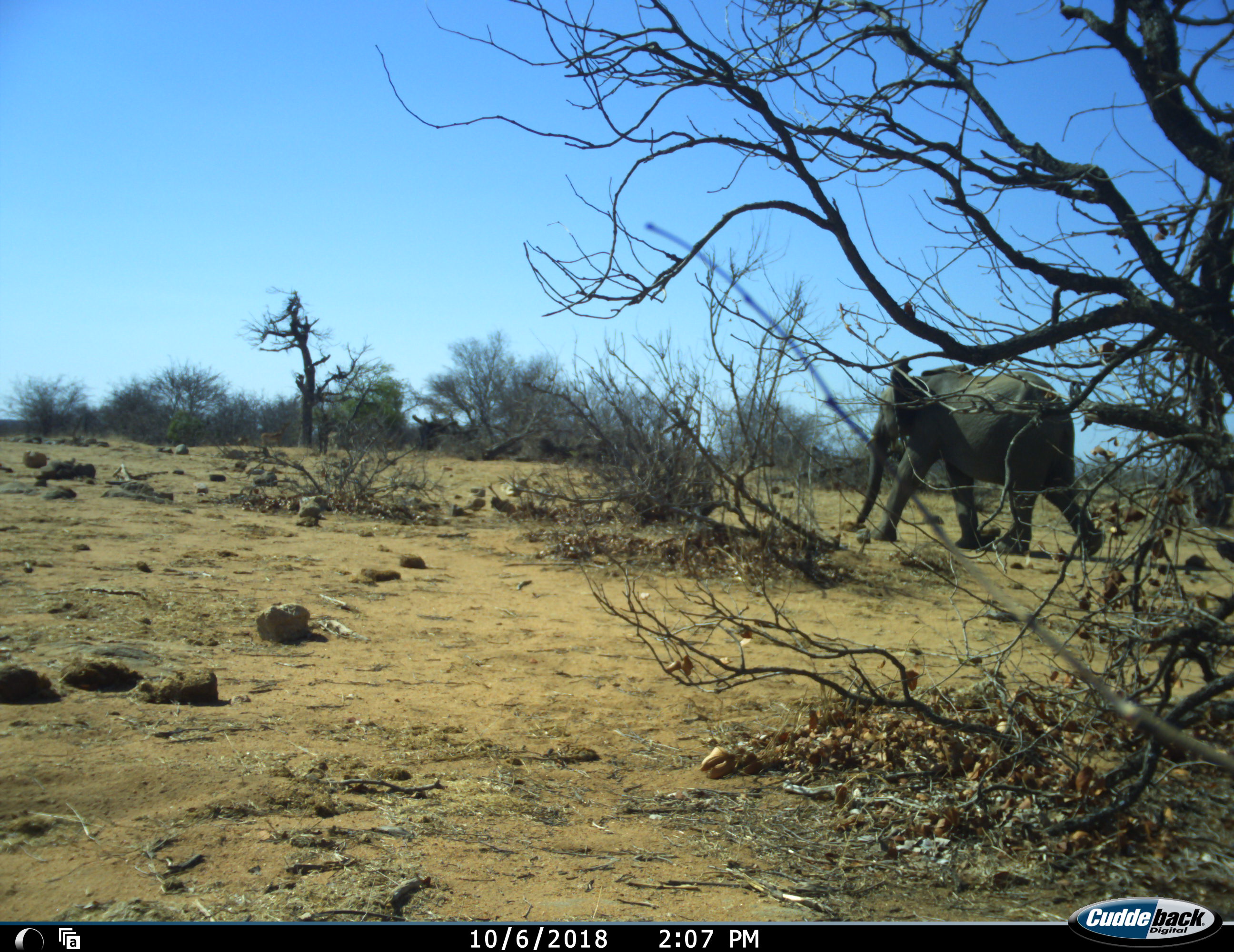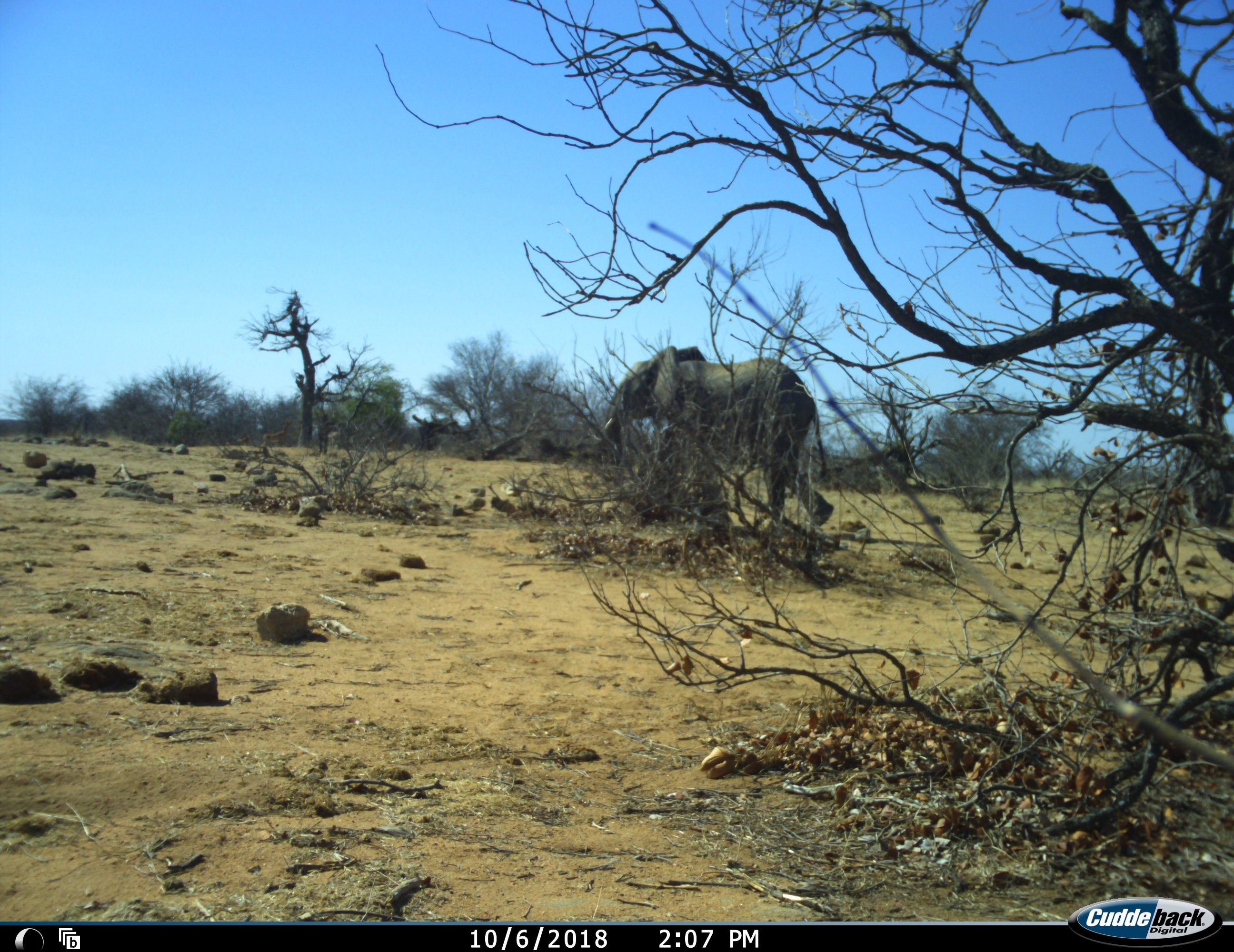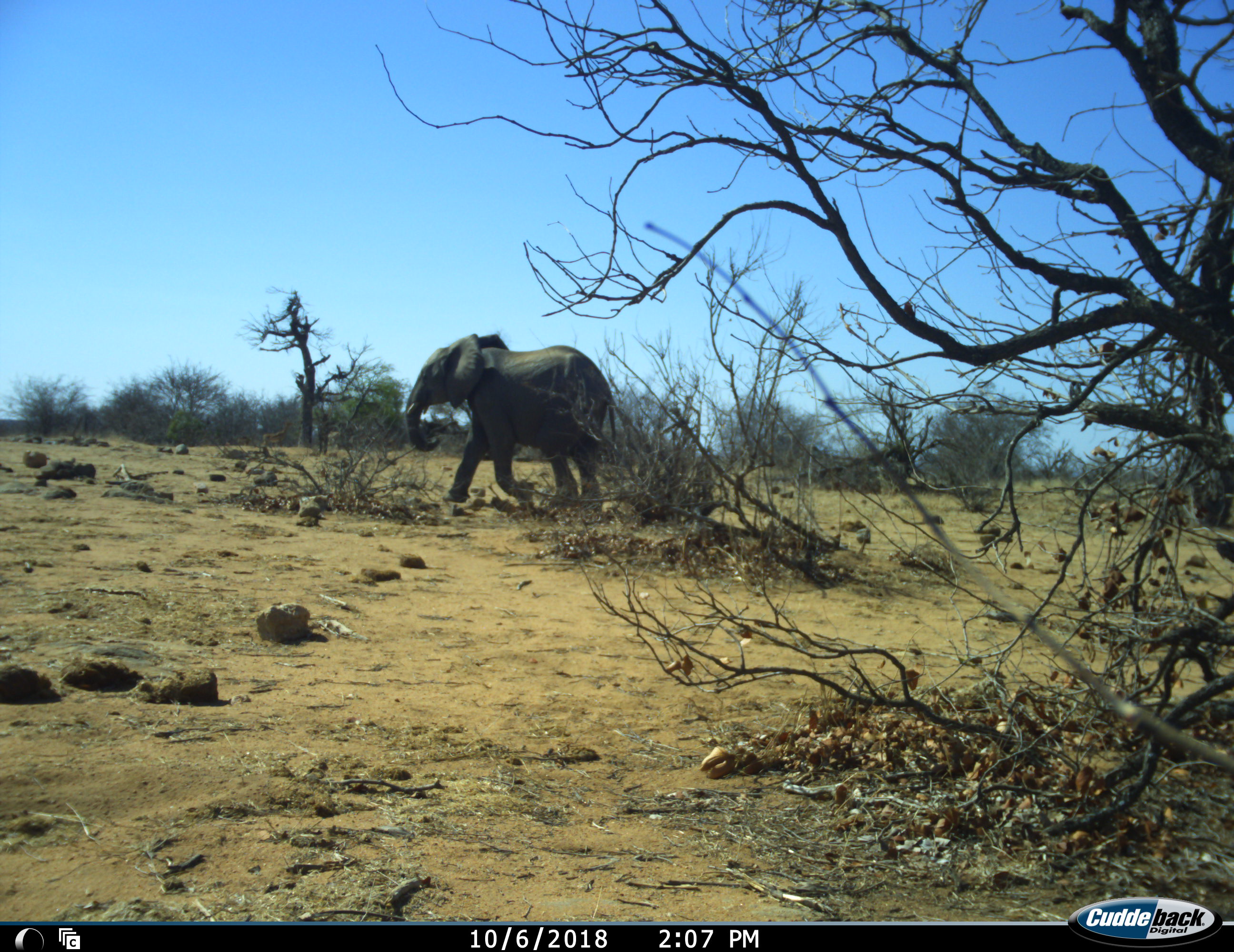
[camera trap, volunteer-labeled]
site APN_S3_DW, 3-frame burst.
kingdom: Animalia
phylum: Chordata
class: Mammalia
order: Proboscidea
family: Elephantidae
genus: Loxodonta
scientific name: Loxodonta africana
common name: african bush elephant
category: elephant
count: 1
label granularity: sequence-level